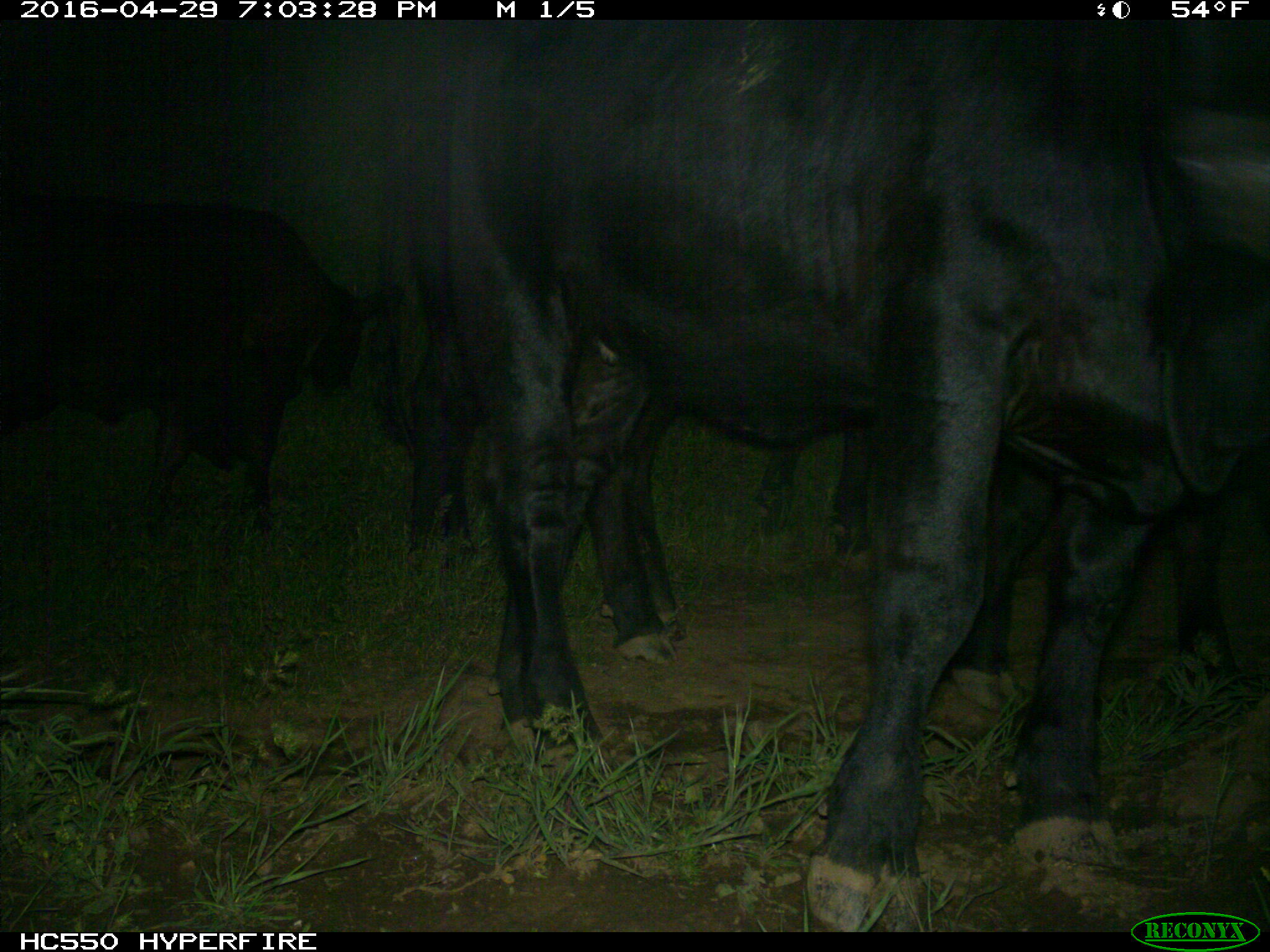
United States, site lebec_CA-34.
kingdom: Animalia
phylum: Chordata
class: Mammalia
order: Artiodactyla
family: Bovidae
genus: Bos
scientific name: Bos taurus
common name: domestic cow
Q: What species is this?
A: Bos taurus (domestic cow).